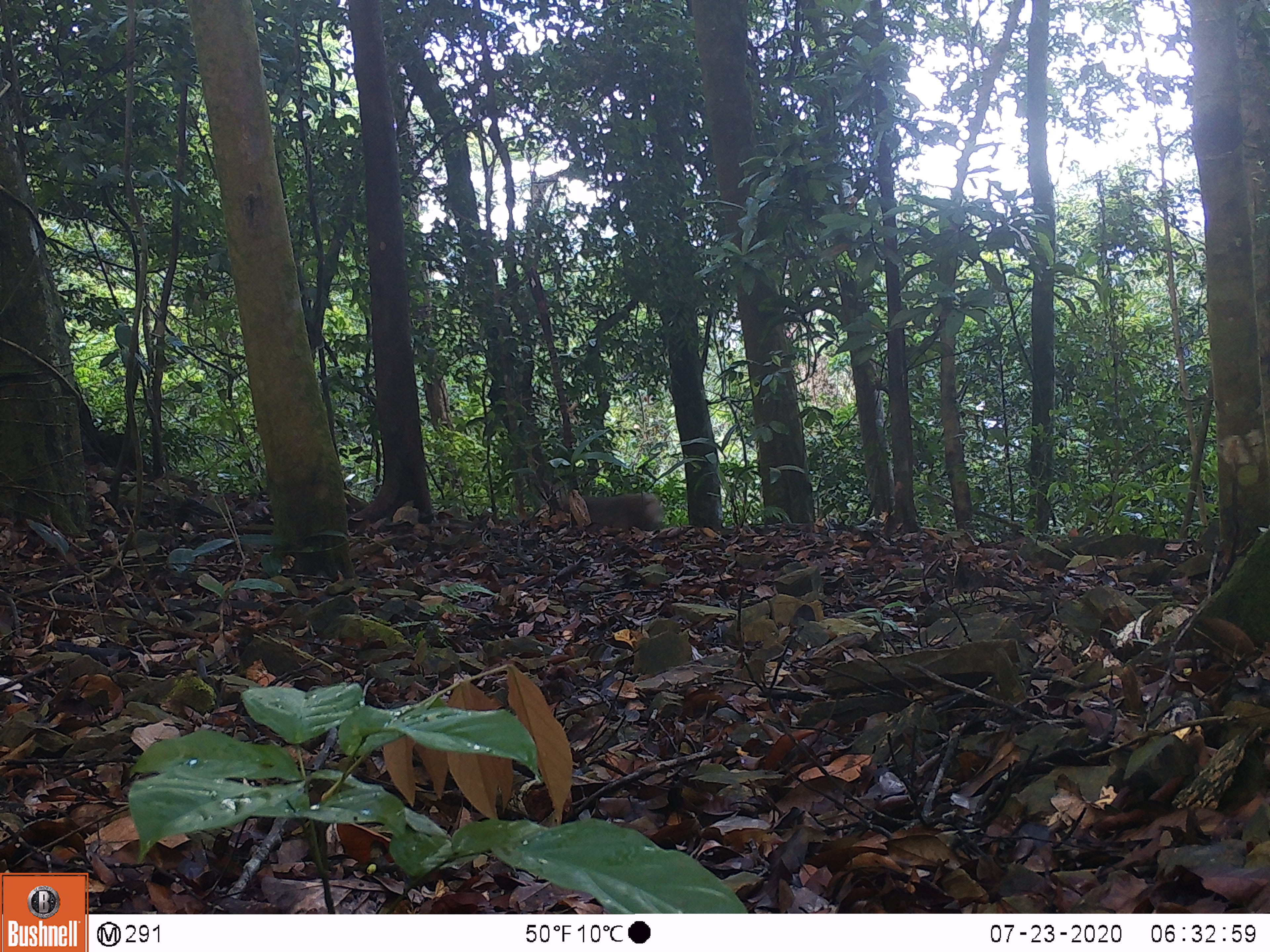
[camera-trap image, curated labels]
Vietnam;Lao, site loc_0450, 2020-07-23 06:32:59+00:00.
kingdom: Animalia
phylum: Chordata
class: Mammalia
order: Primates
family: Cercopithecidae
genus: Macaca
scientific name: Macaca nemestrina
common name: pig-tailed macaque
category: pig tailed macaque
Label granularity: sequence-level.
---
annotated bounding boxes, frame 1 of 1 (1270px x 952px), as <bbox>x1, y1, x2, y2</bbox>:
pig tailed macaque: <bbox>561, 492, 664, 540</bbox>